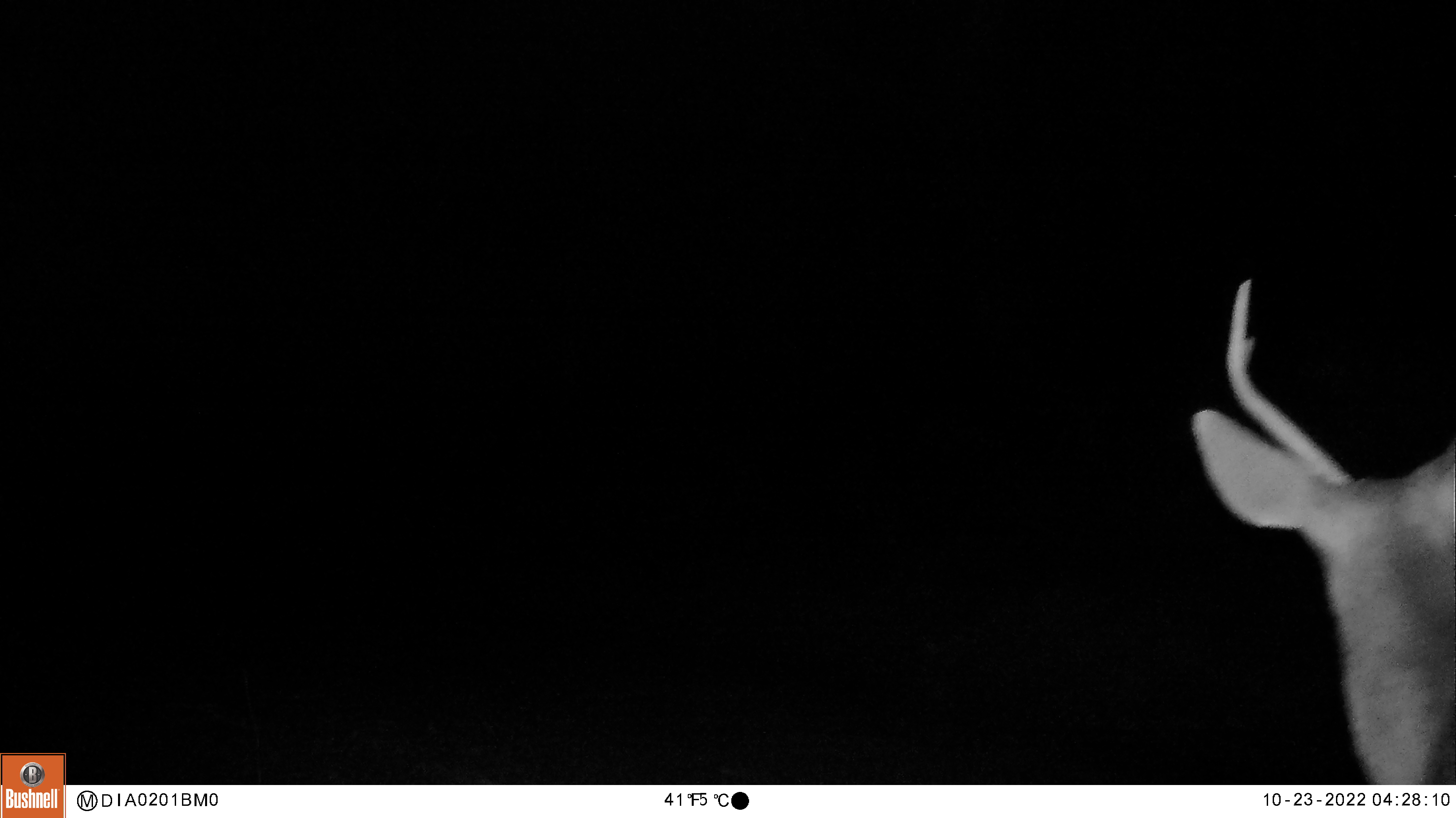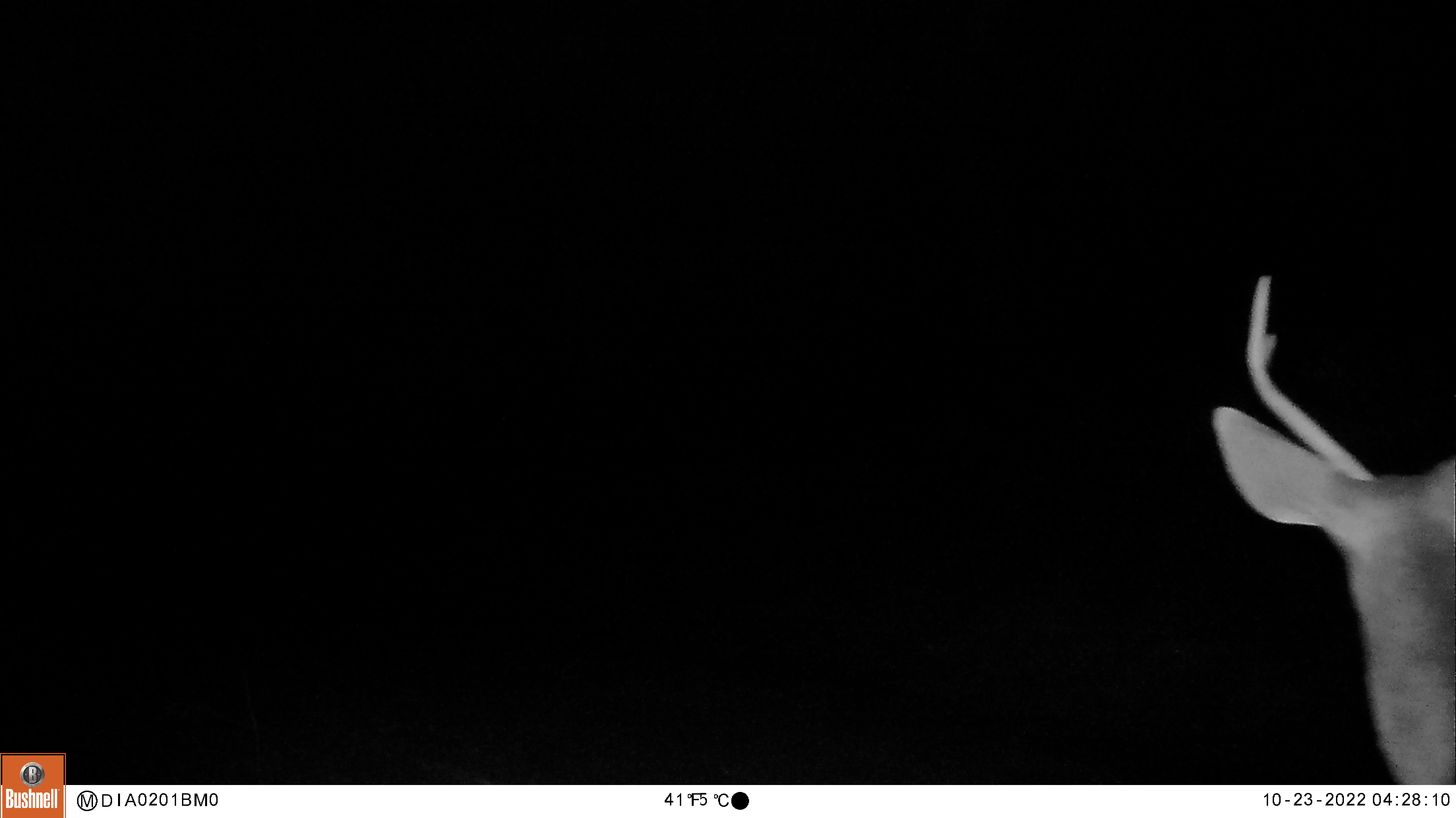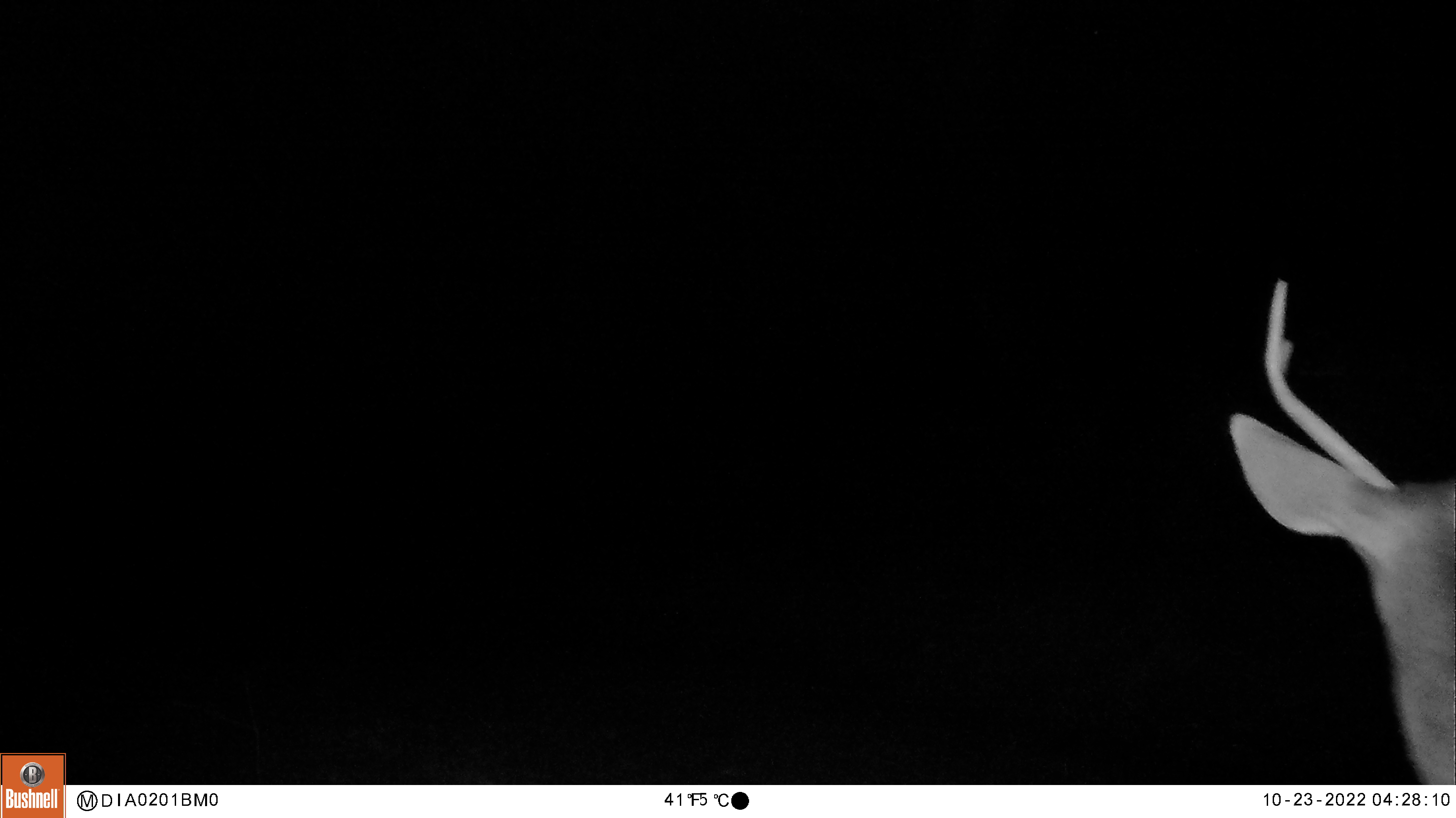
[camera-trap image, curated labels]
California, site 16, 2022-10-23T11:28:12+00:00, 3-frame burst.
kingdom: Animalia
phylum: Chordata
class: Mammalia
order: Artiodactyla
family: Cervidae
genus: Odocoileus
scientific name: Odocoileus hemionus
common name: mule deer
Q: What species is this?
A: Mule deer (Odocoileus hemionus).